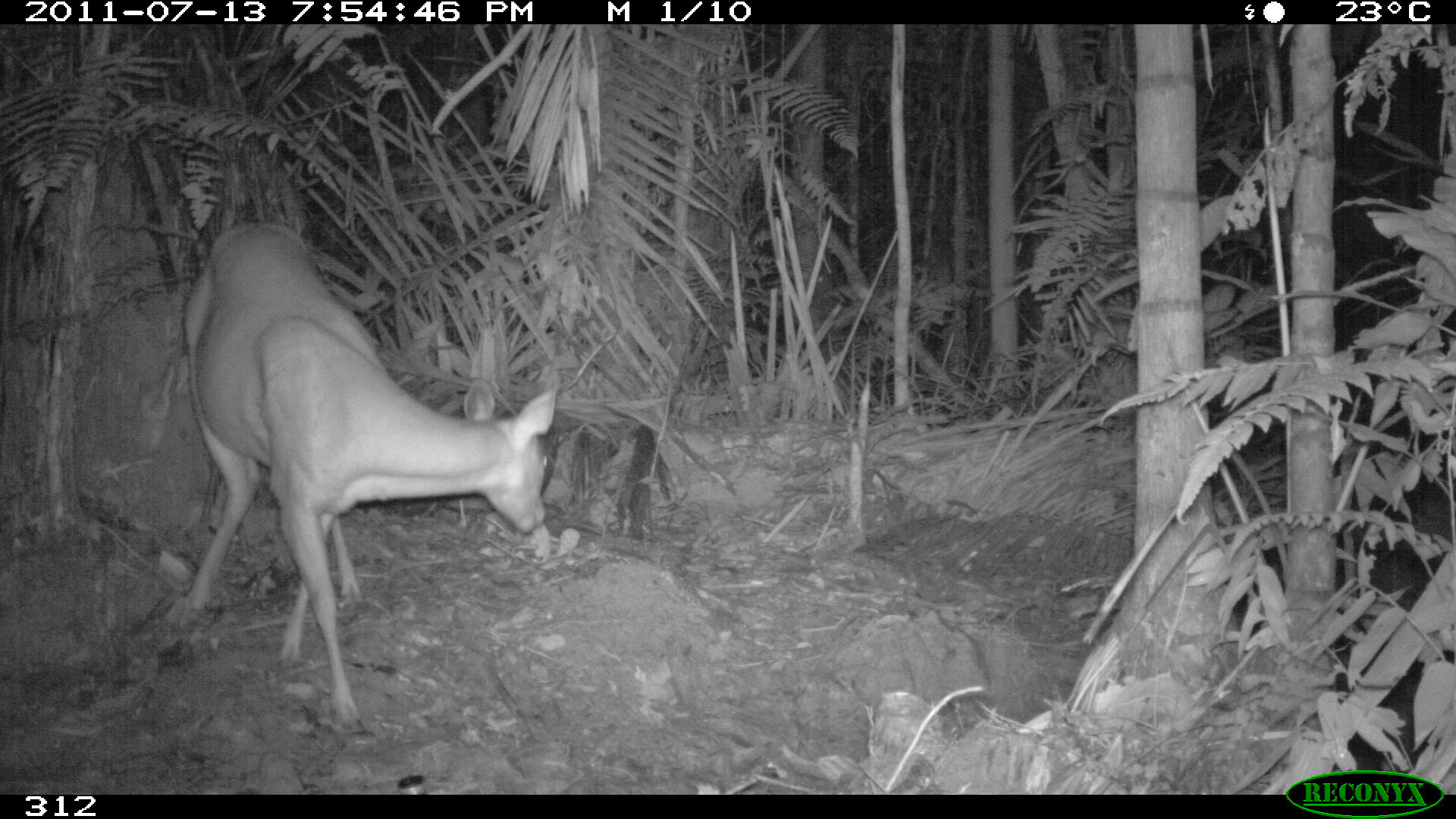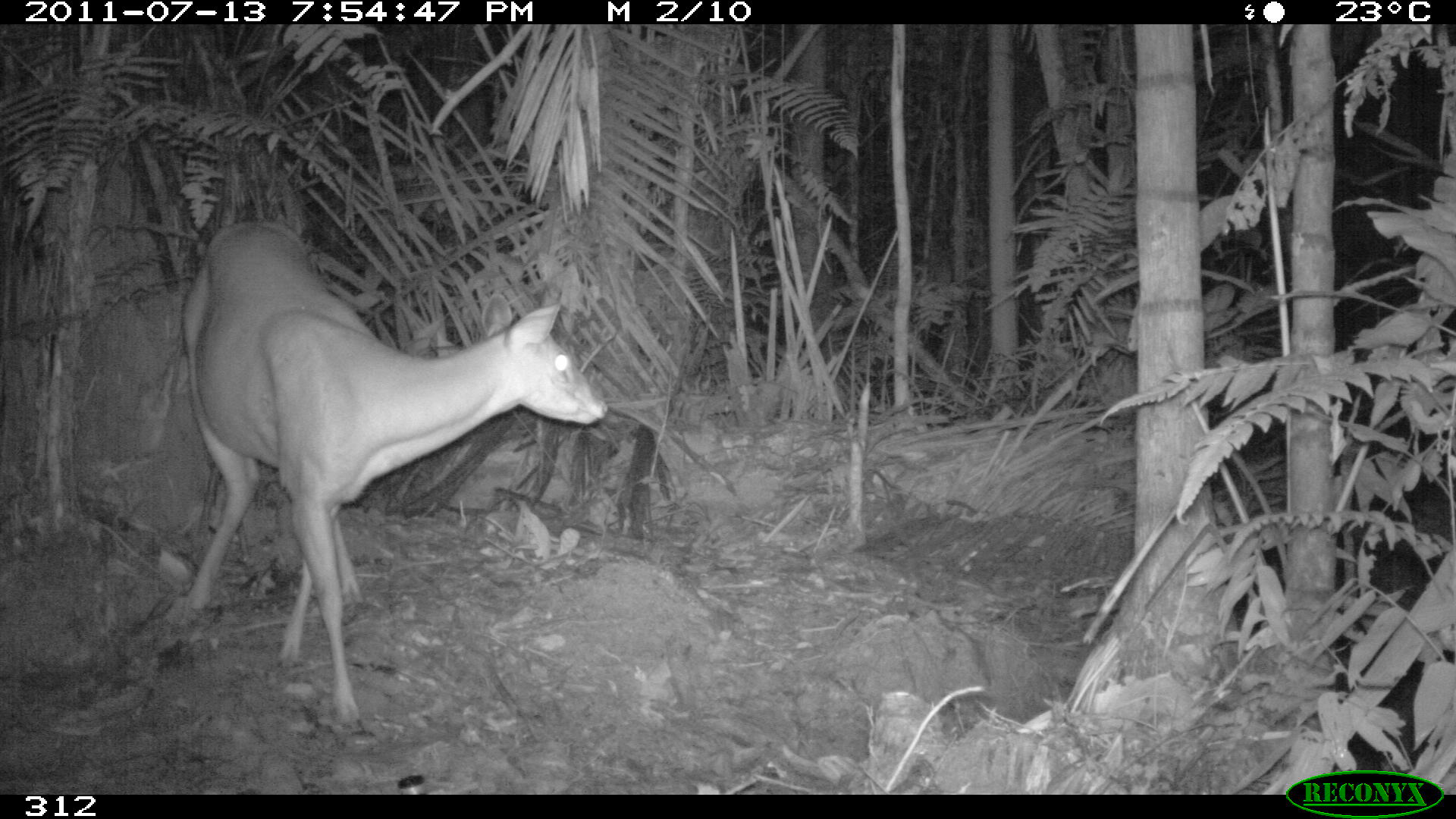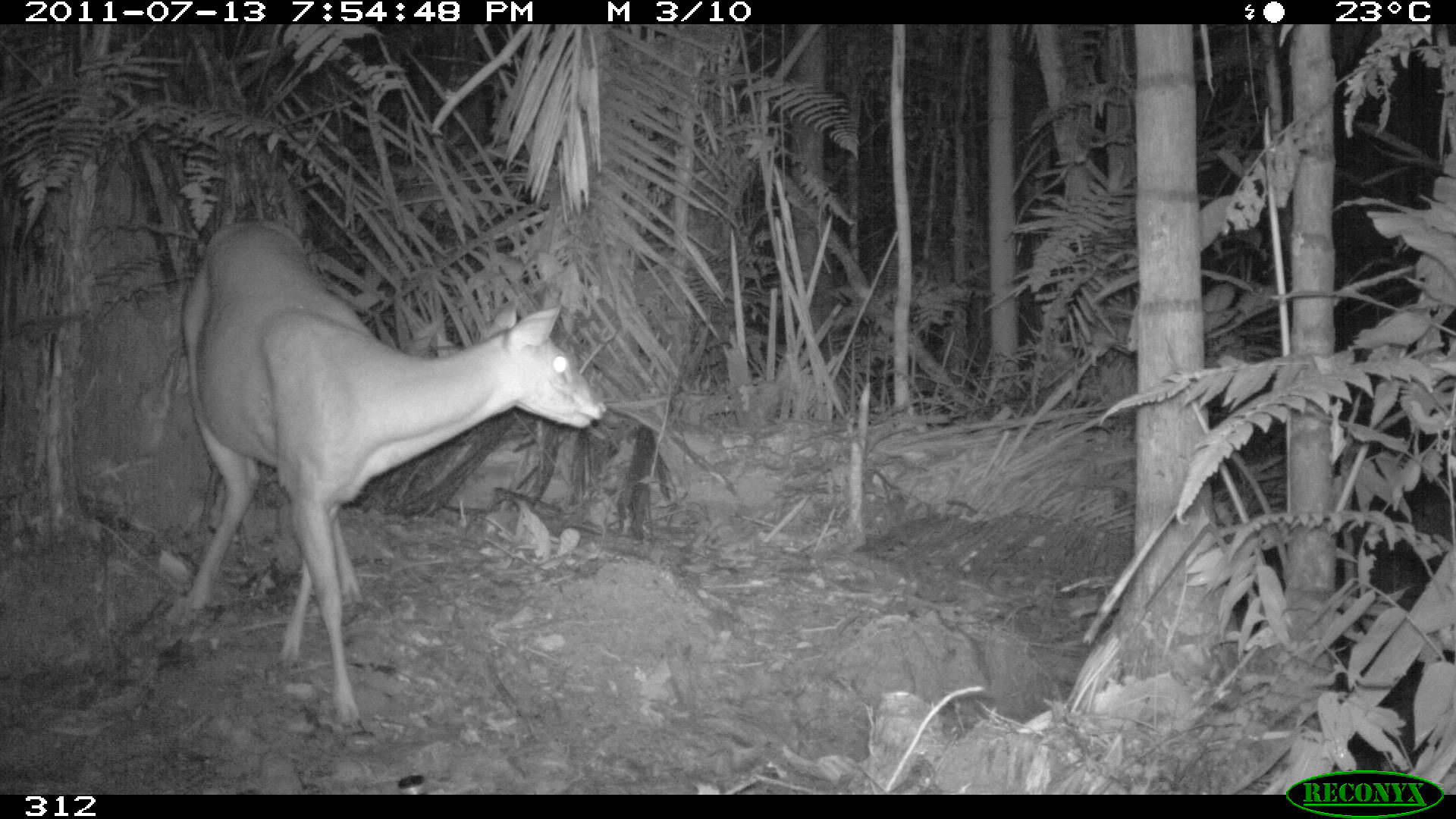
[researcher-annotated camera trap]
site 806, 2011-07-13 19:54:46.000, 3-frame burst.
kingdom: Animalia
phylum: Chordata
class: Mammalia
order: Artiodactyla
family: Cervidae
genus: Mazama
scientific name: Mazama americana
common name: red brocket